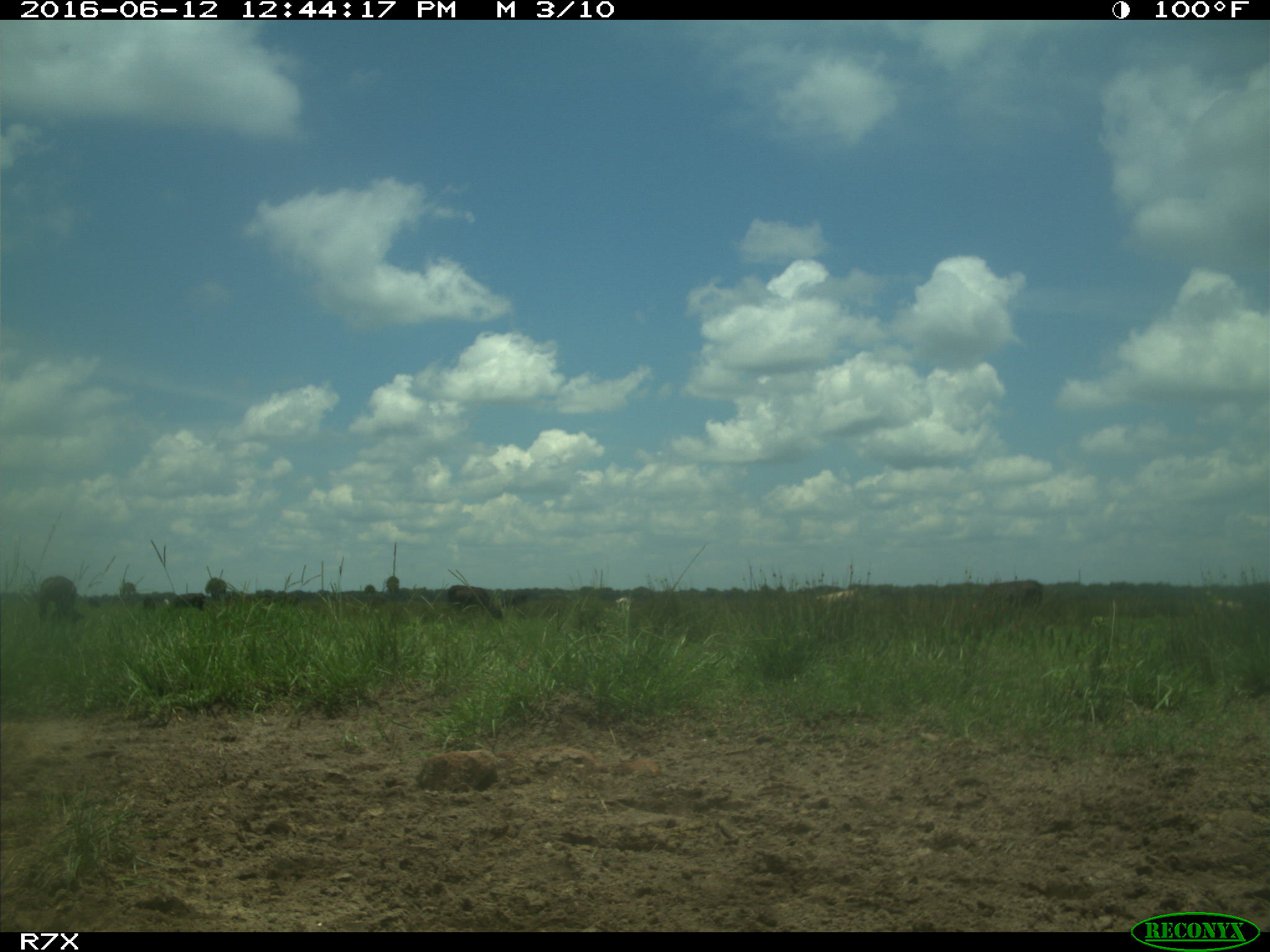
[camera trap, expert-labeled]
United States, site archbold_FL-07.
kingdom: Animalia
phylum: Chordata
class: Mammalia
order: Artiodactyla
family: Bovidae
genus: Bos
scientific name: Bos taurus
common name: domestic cow